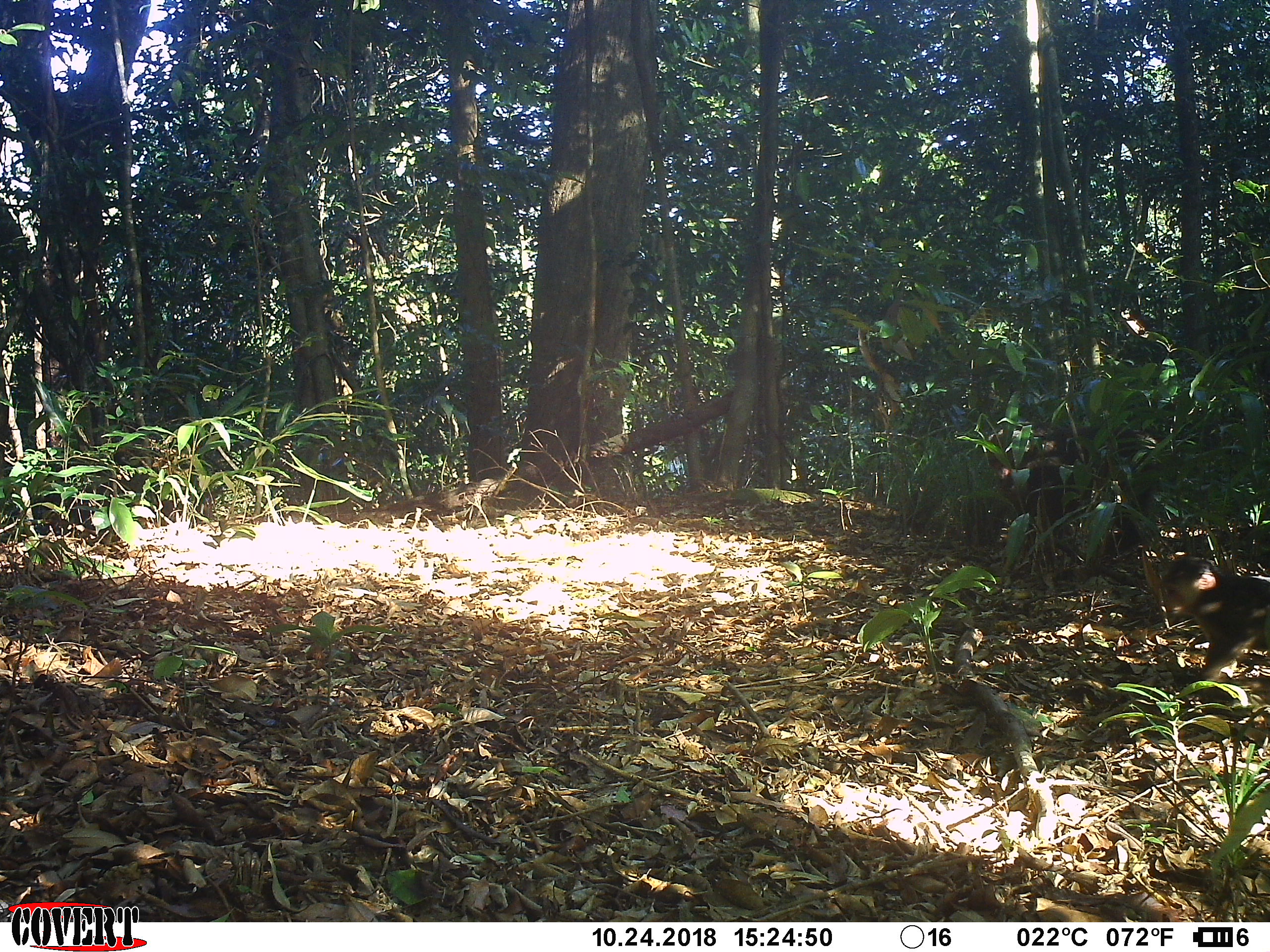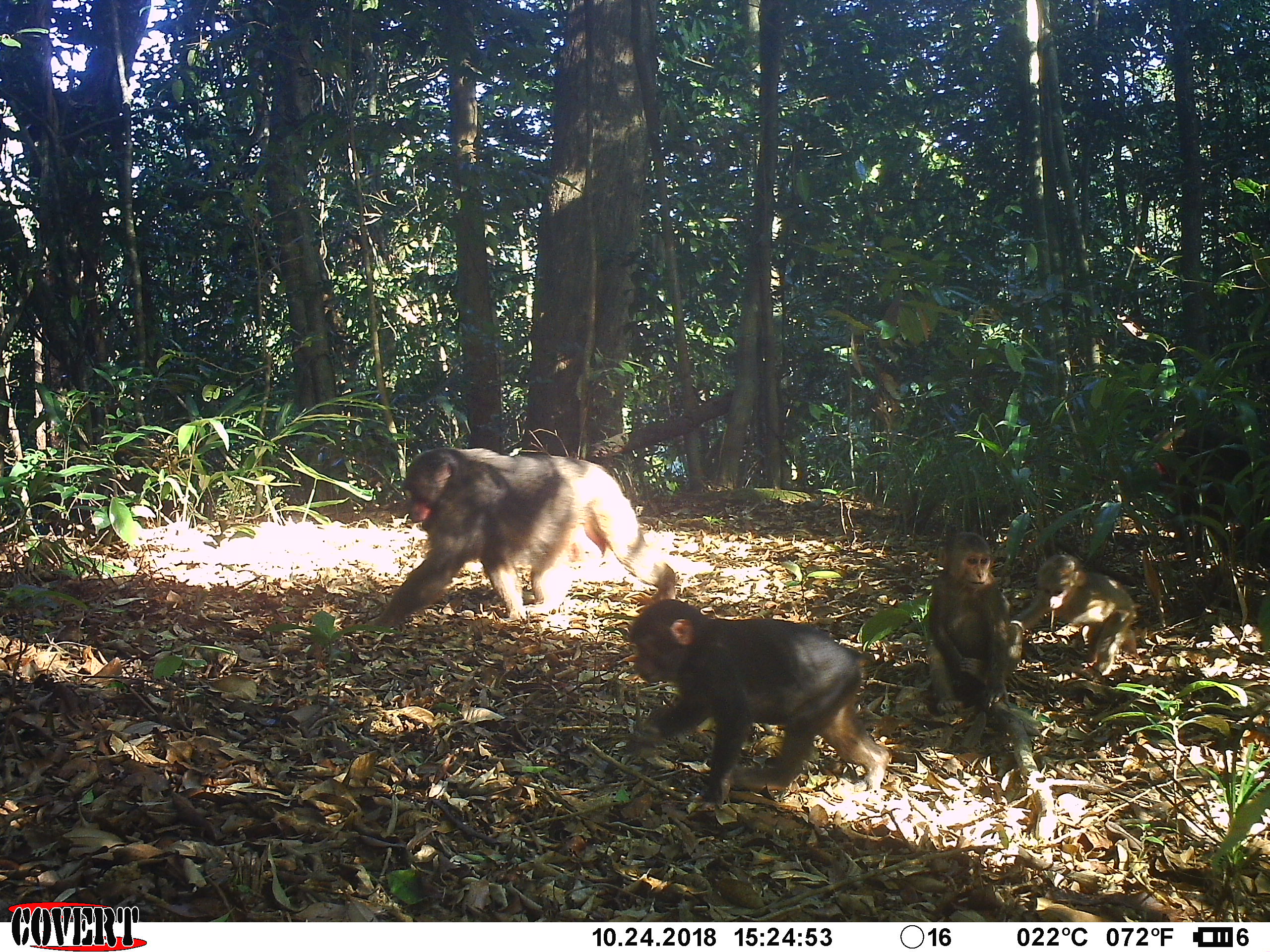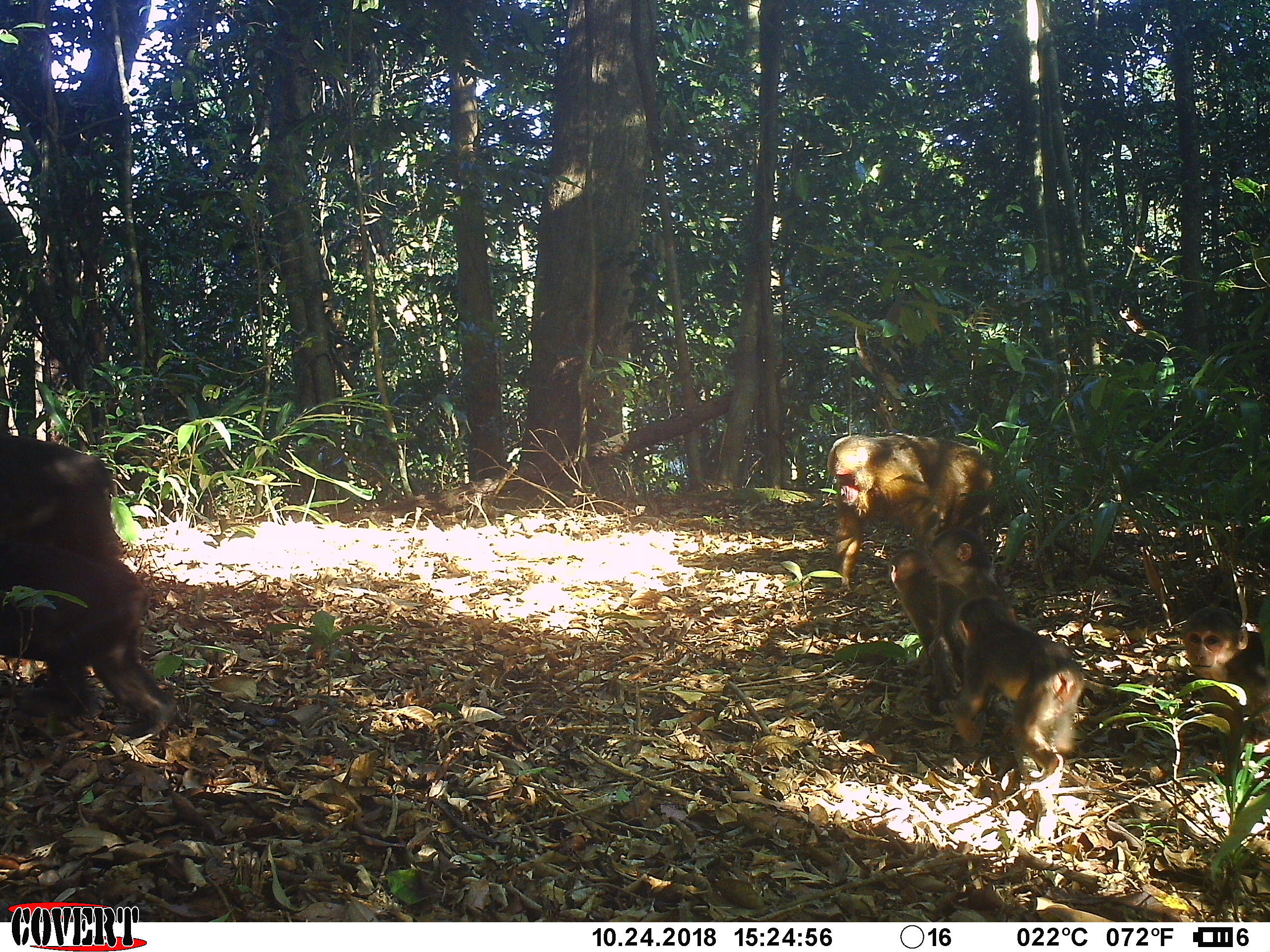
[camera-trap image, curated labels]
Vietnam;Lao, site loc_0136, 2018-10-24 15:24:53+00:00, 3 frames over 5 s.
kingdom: Animalia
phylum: Chordata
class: Mammalia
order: Primates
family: Cercopithecidae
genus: Macaca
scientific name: Macaca arctoides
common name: stump-tailed macaque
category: stump tailed macaque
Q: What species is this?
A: Stump tailed macaque (stump-tailed macaque) (Macaca arctoides).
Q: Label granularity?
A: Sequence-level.